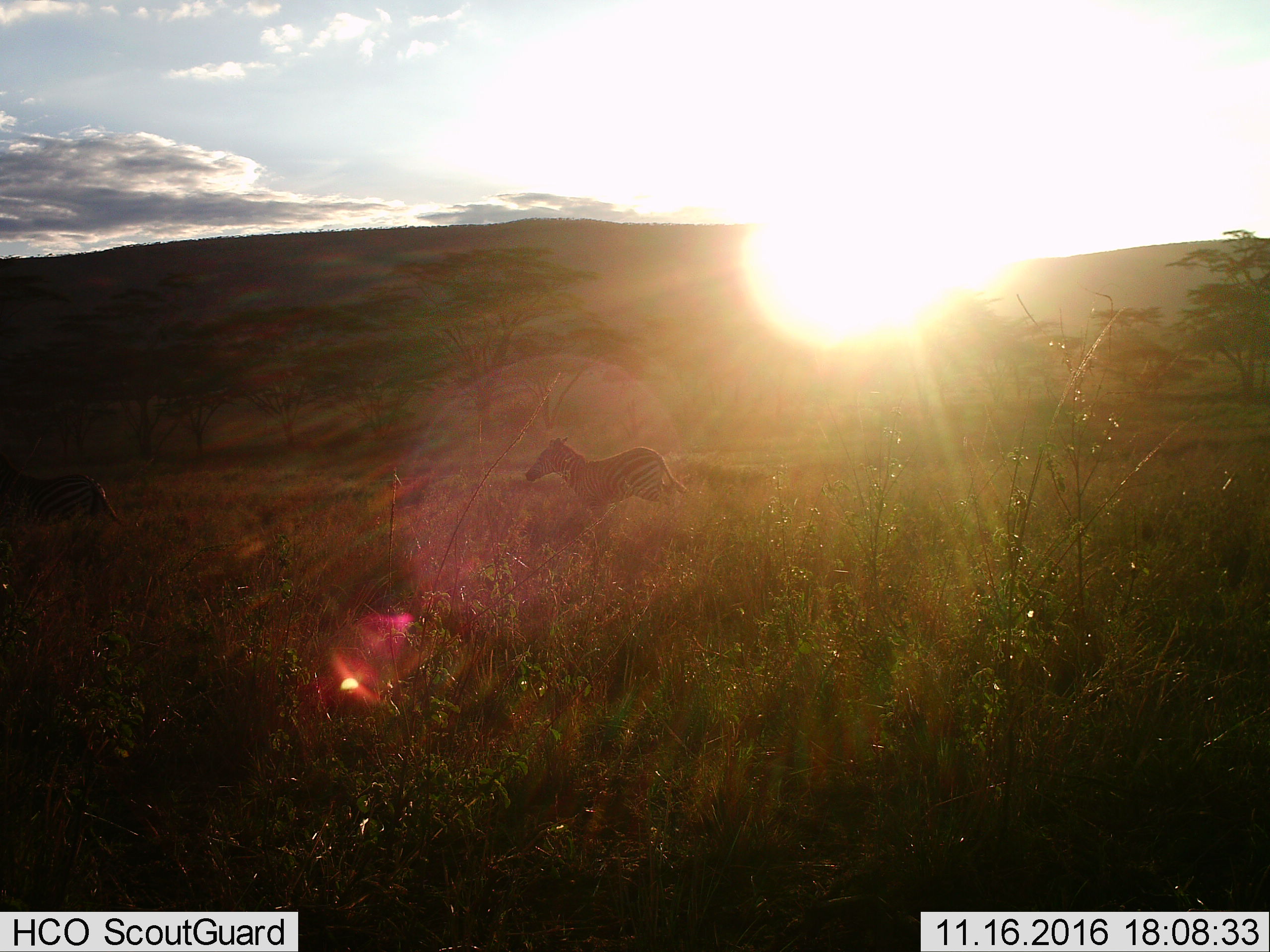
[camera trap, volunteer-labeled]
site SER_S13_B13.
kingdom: Animalia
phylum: Chordata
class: Mammalia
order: Perissodactyla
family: Equidae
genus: Equus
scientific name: Equus quagga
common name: plains zebra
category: zebraplains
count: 2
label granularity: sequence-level